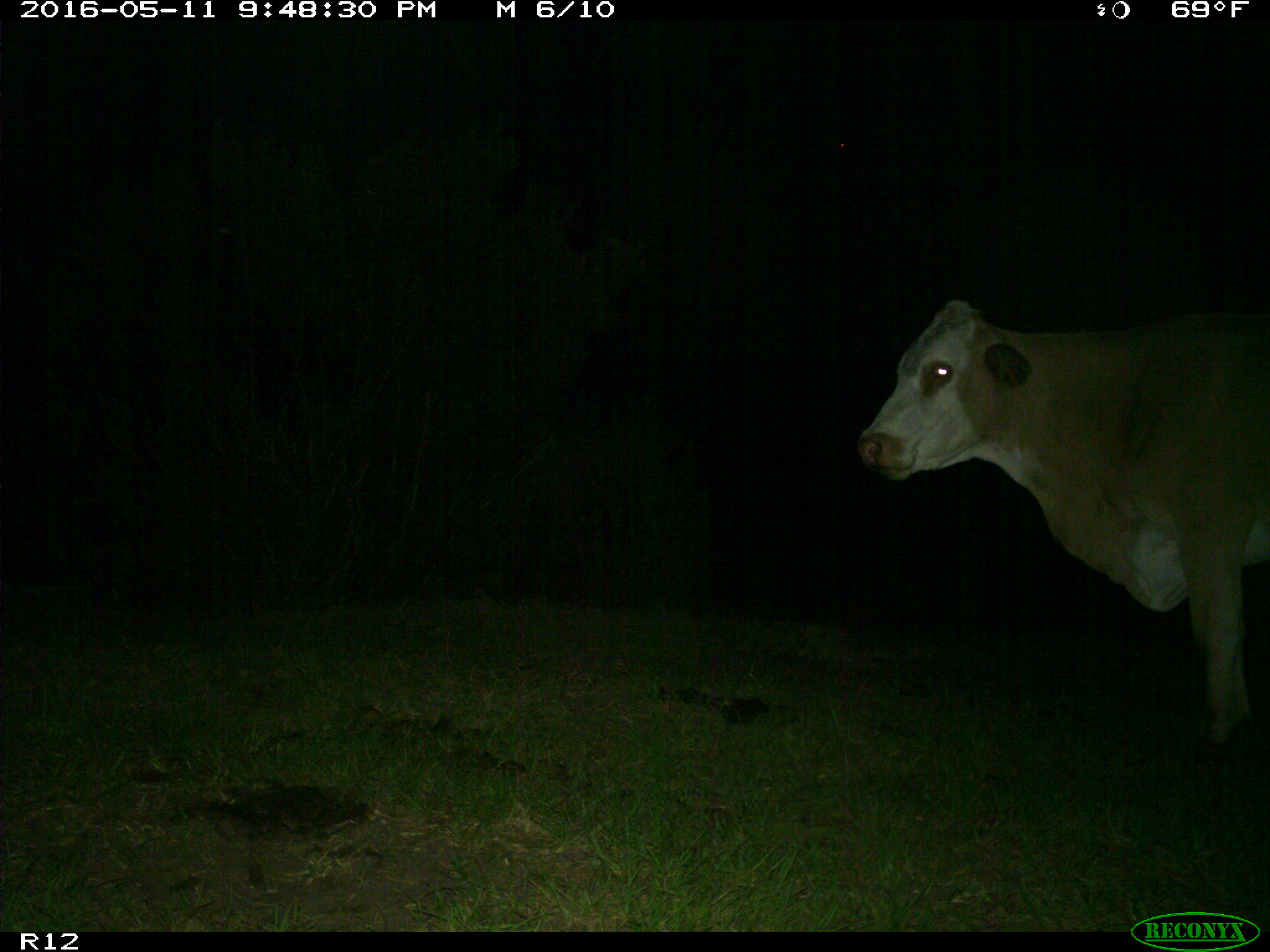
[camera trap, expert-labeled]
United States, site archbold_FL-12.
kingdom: Animalia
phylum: Chordata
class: Mammalia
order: Artiodactyla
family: Bovidae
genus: Bos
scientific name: Bos taurus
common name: domestic cow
Bos taurus (domestic cow).